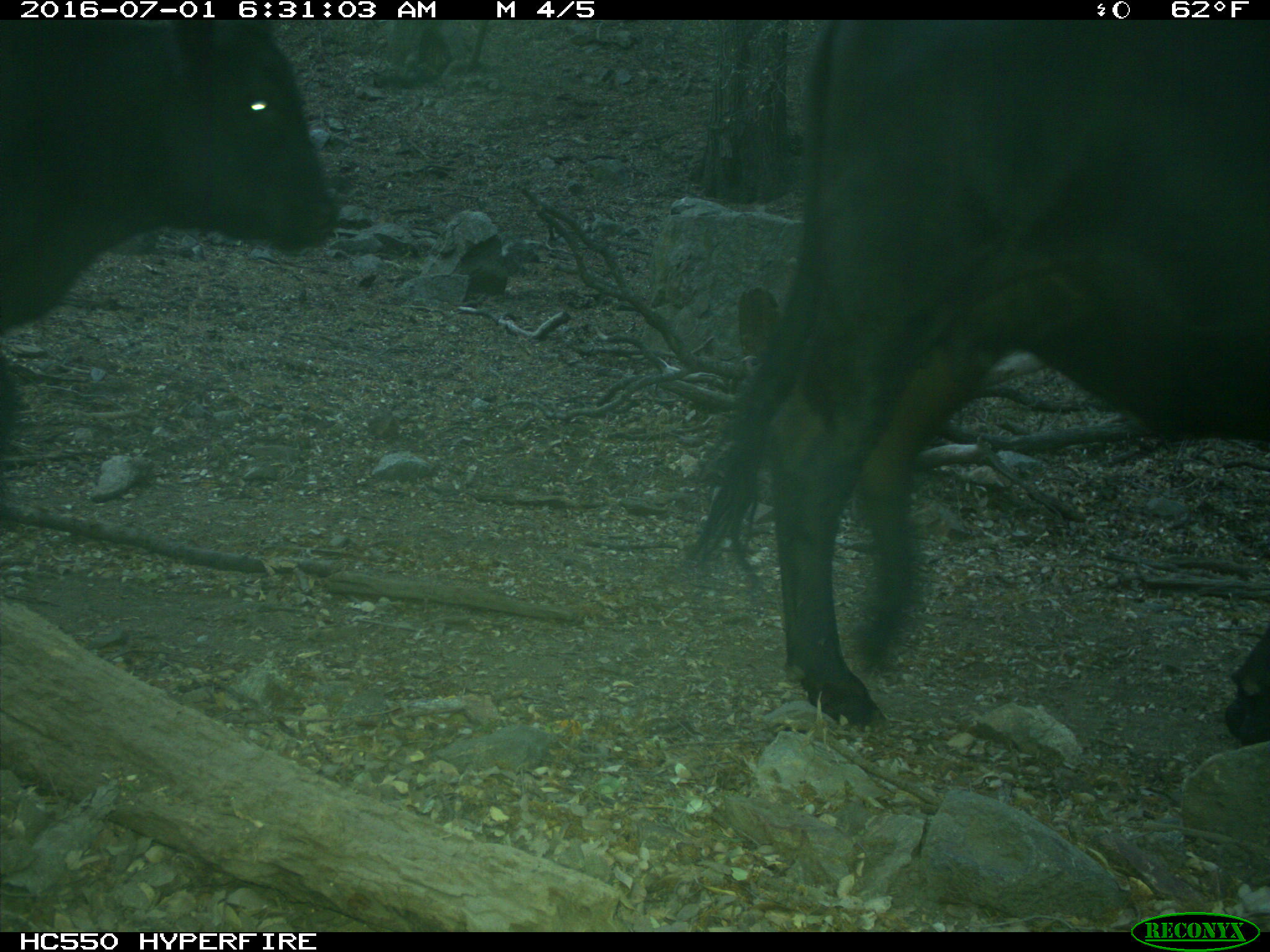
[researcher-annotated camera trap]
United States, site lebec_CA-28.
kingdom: Animalia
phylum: Chordata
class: Mammalia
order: Artiodactyla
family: Bovidae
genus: Bos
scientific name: Bos taurus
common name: domestic cow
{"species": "Bos taurus (domestic cow)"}